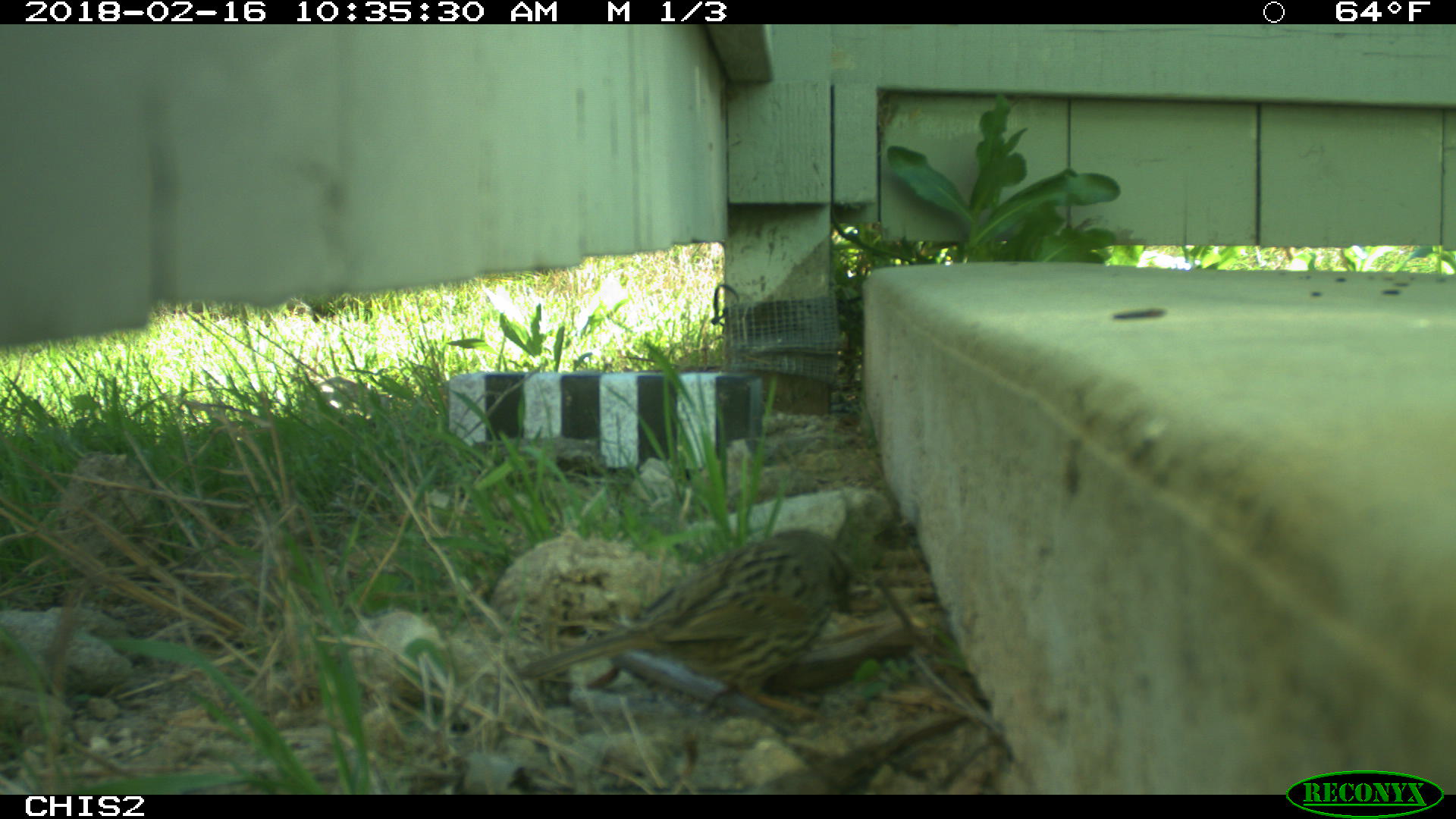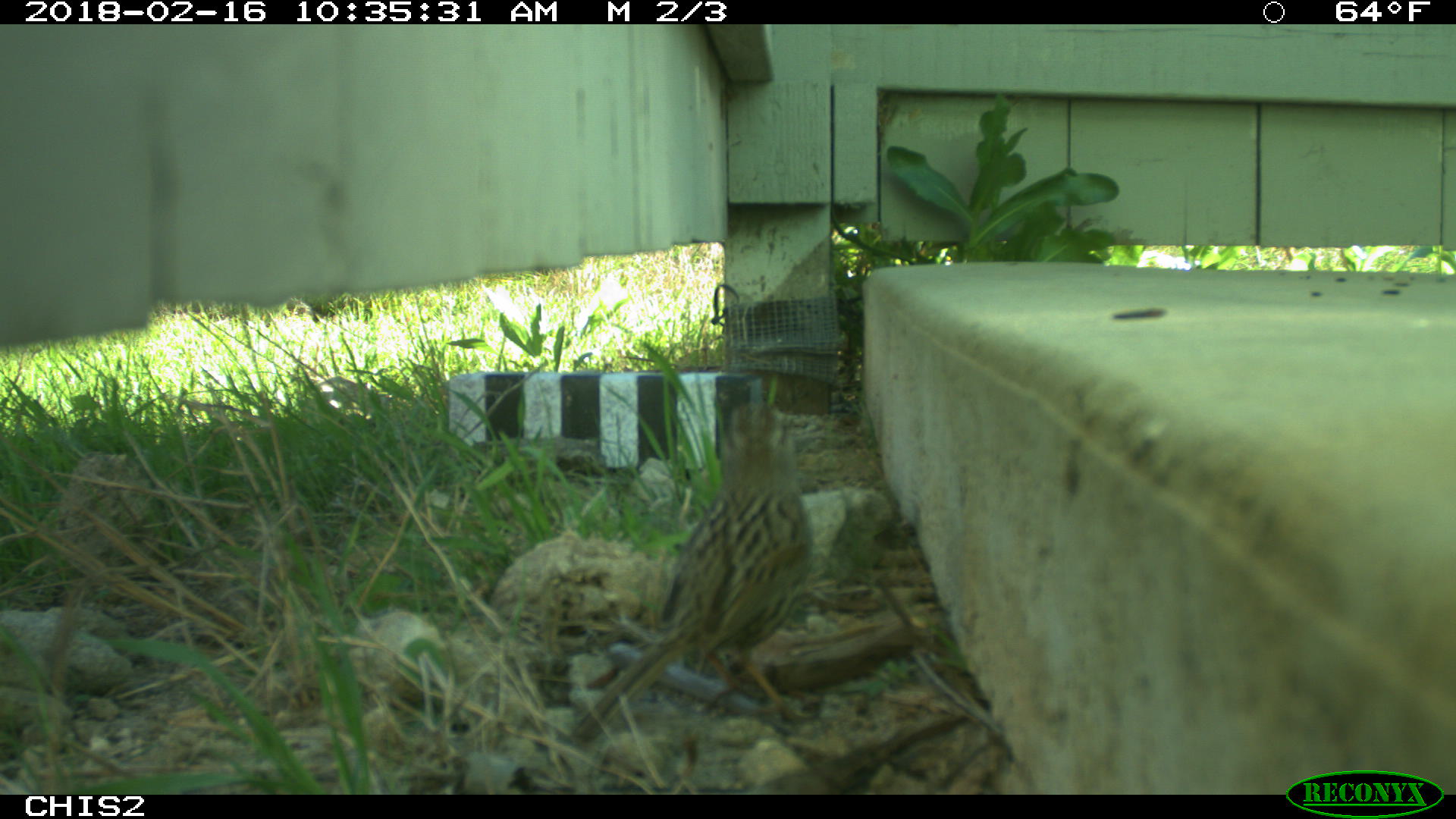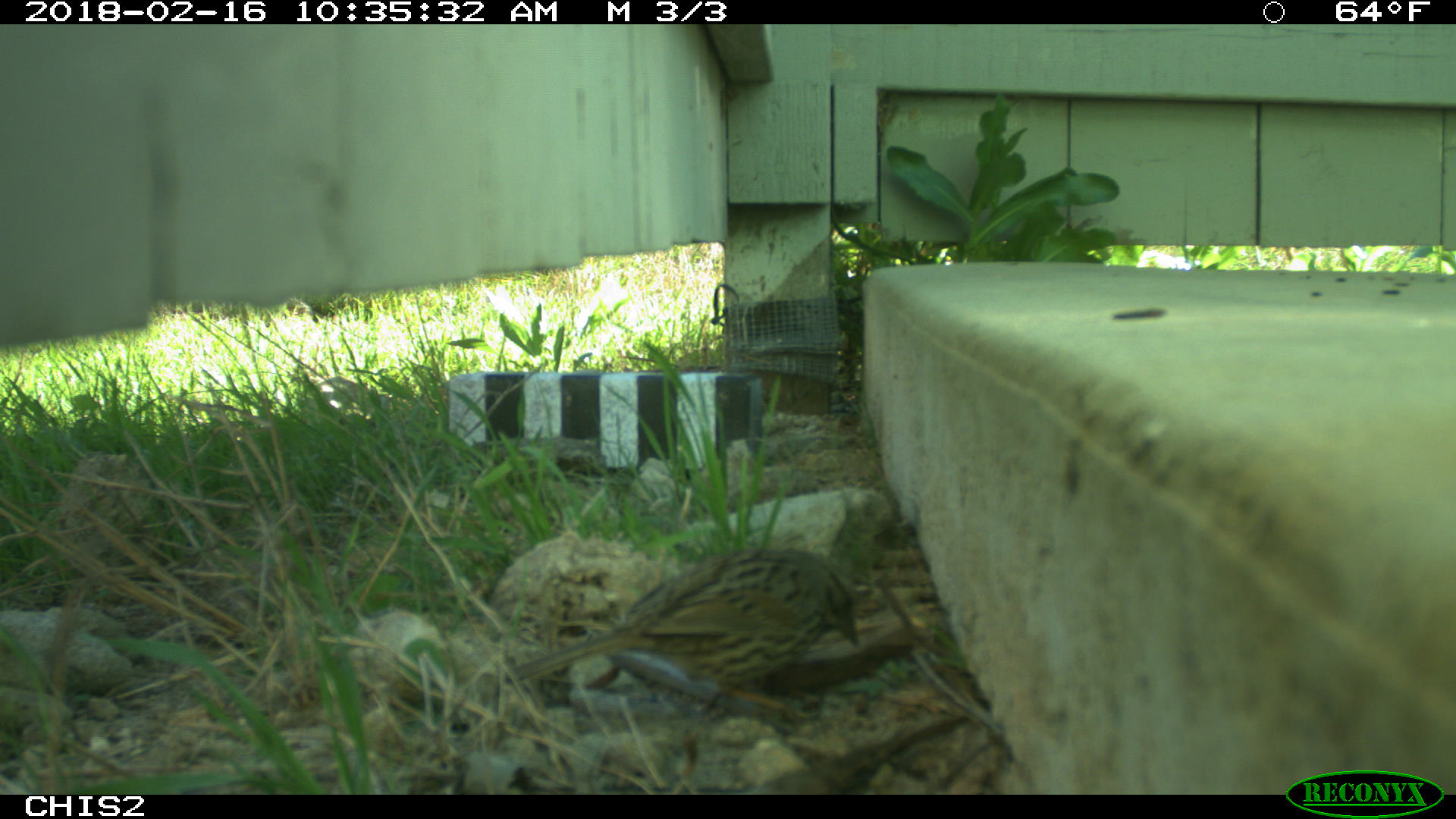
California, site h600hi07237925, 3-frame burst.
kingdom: Animalia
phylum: Chordata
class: Aves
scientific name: Aves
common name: bird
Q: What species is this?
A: Bird (Aves).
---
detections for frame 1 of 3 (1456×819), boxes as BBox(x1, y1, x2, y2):
bird: BBox(504, 528, 852, 725)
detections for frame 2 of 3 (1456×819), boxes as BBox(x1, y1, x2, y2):
bird: BBox(571, 403, 813, 740)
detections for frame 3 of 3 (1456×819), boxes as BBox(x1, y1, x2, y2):
bird: BBox(505, 549, 857, 716)